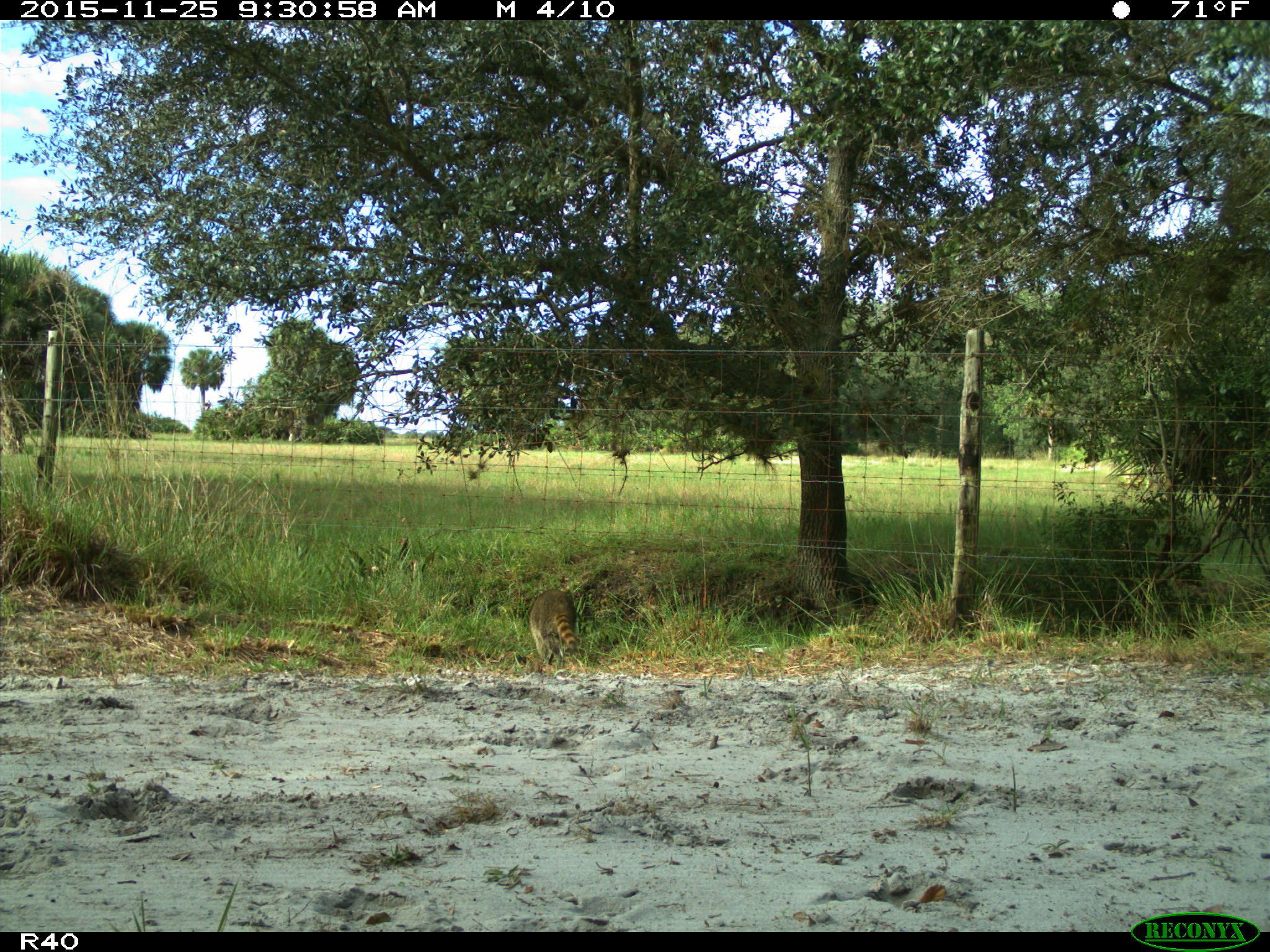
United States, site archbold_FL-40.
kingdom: Animalia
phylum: Chordata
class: Mammalia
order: Carnivora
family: Procyonidae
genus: Procyon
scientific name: Procyon lotor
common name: common raccoon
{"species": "Procyon lotor (common raccoon)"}